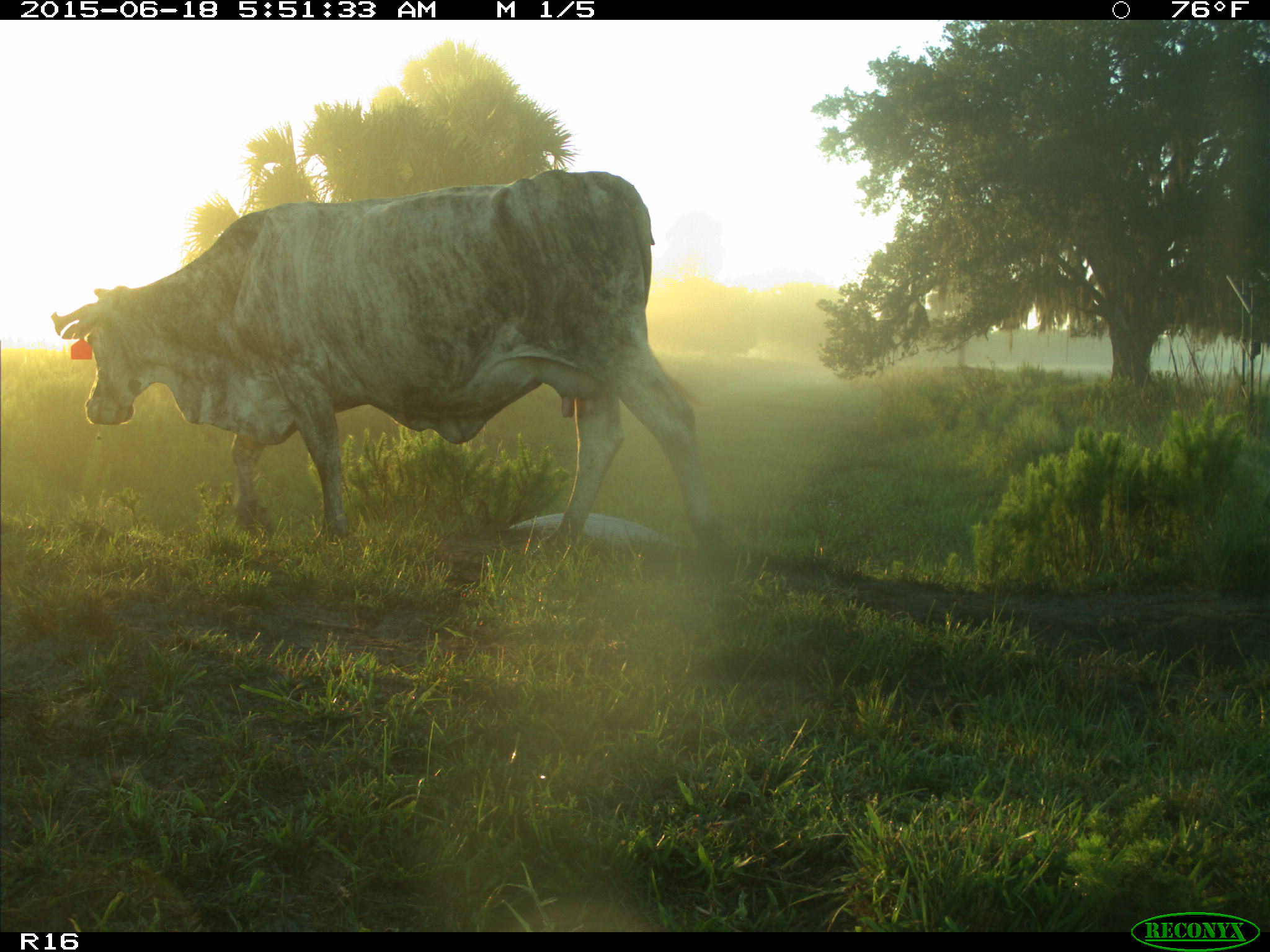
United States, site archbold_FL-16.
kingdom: Animalia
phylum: Chordata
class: Mammalia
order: Artiodactyla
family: Bovidae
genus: Bos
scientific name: Bos taurus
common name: domestic cow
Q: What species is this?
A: Bos taurus (domestic cow).